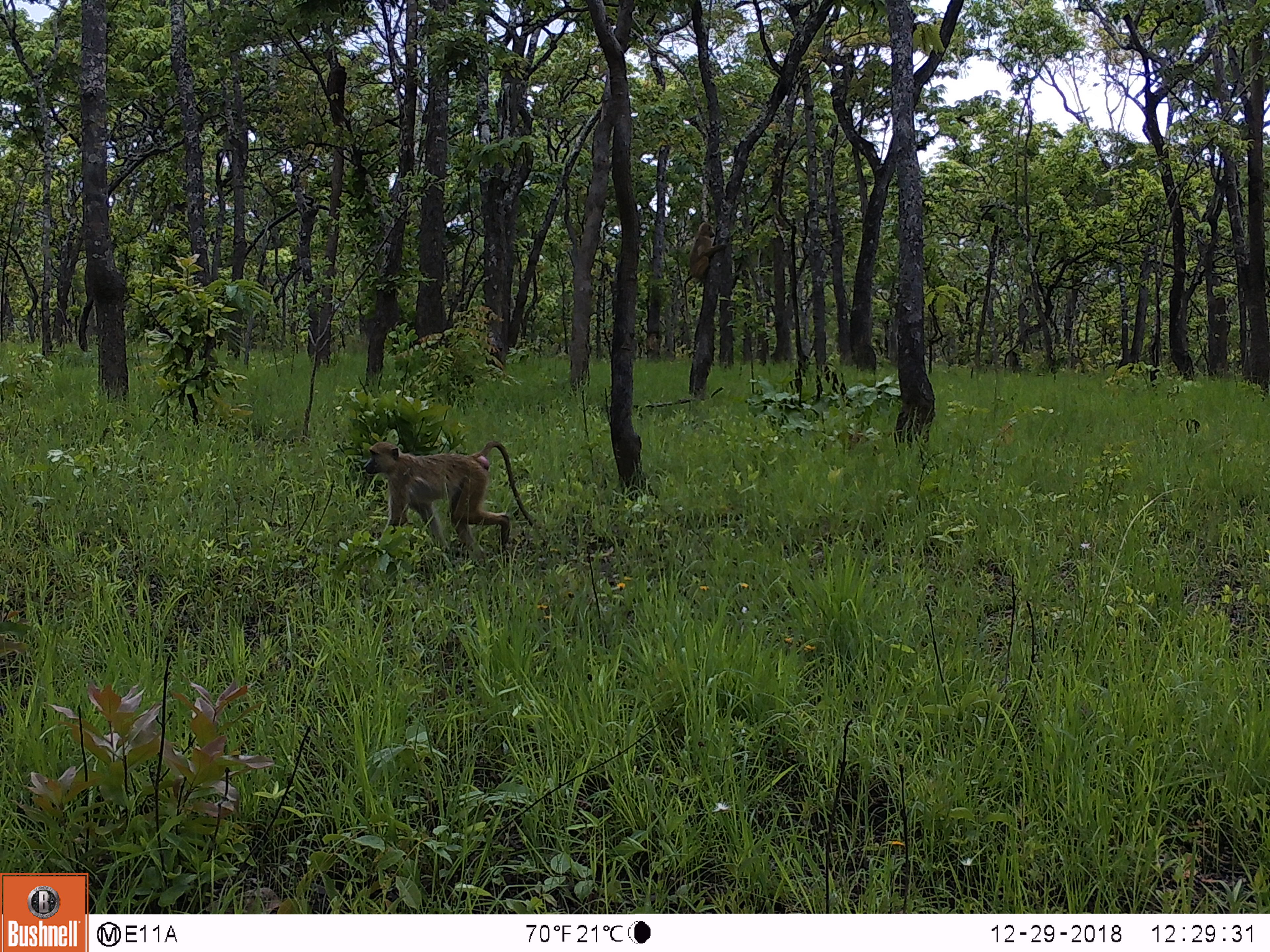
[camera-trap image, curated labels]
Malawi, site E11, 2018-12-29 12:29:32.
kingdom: Animalia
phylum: Chordata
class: Mammalia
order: Primates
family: Cercopithecidae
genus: Papio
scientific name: Papio cynocephalus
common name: yellow baboon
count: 2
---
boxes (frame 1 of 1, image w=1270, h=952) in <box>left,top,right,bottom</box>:
yellow baboon: <box>361,438,545,555</box>; <box>678,222,722,311</box>